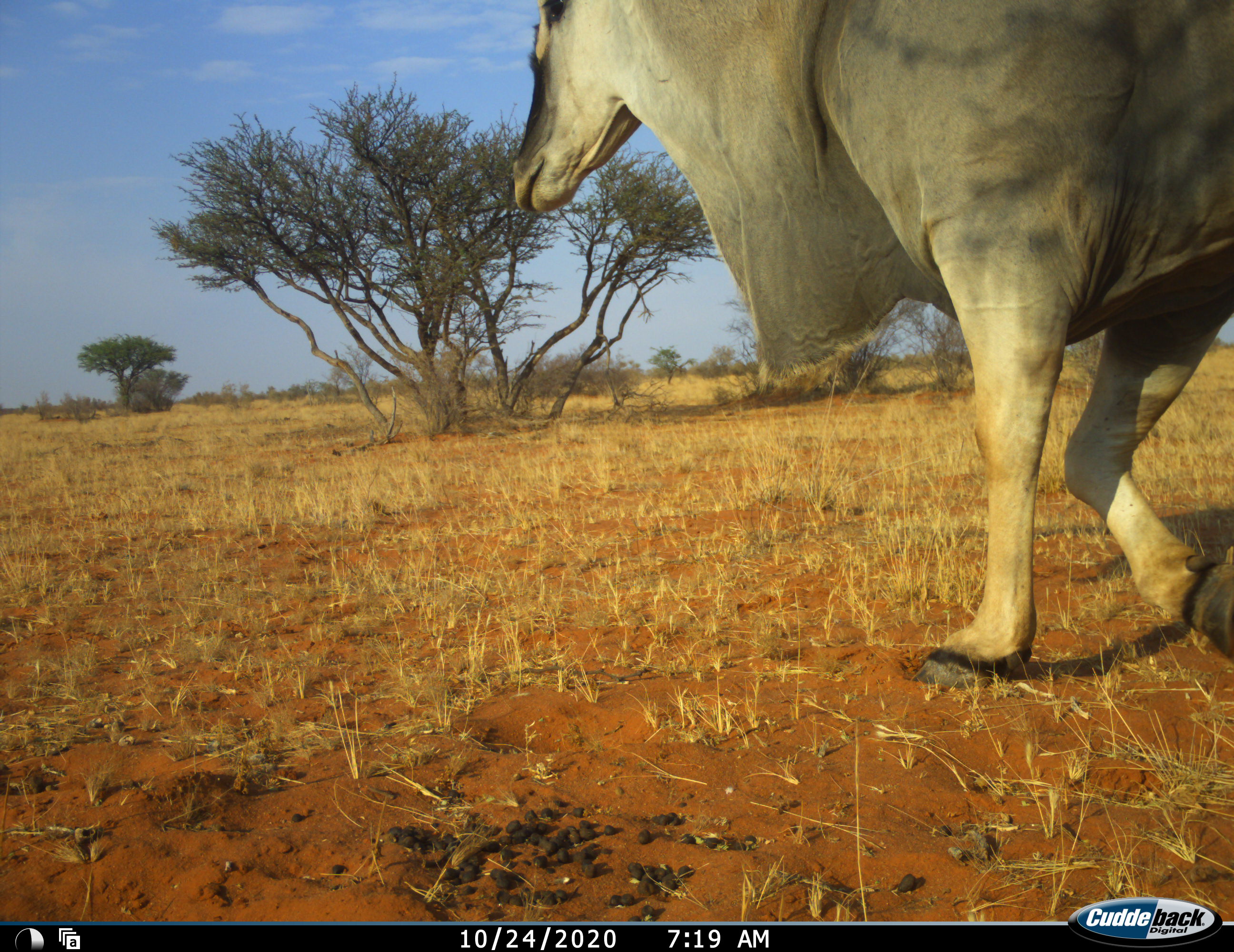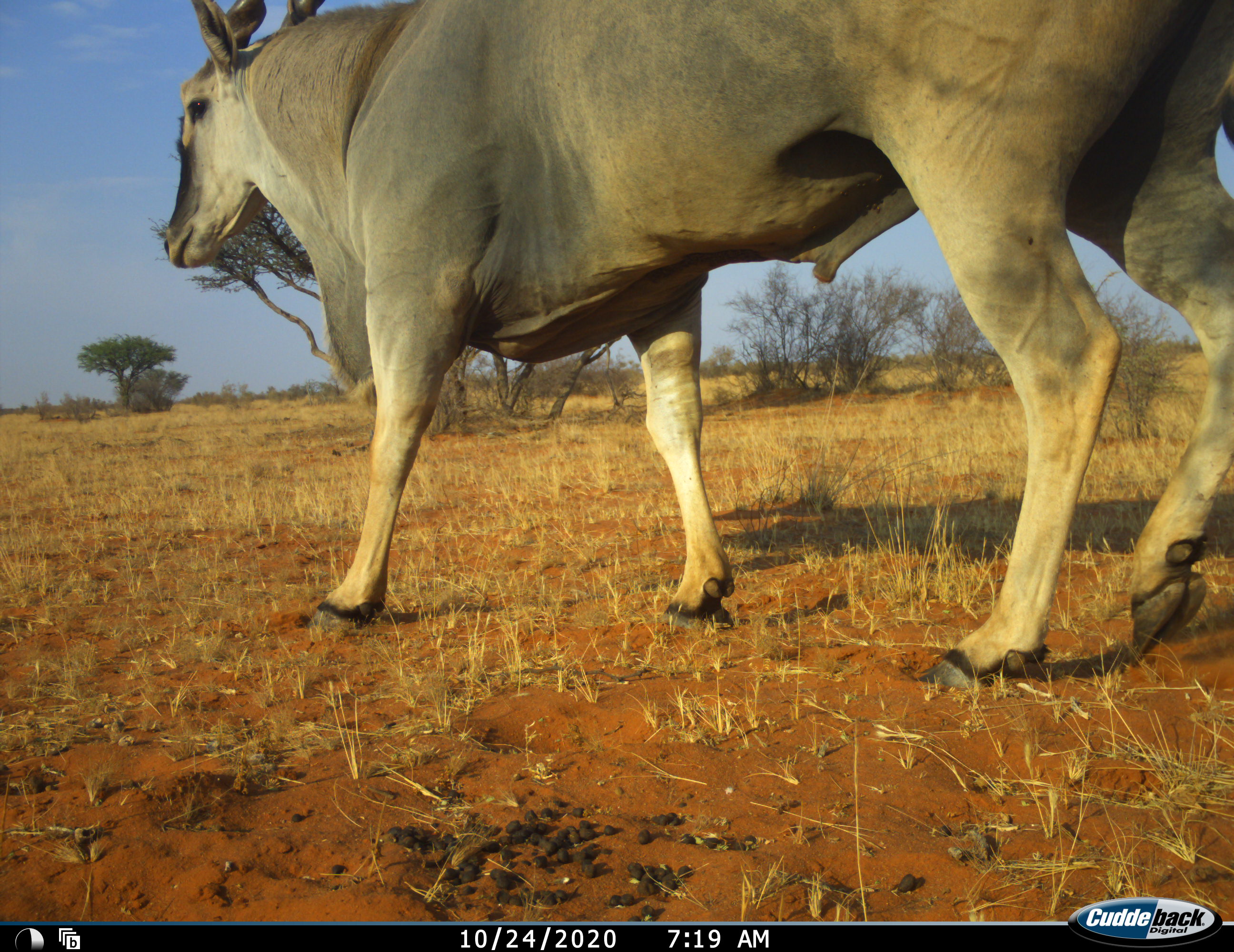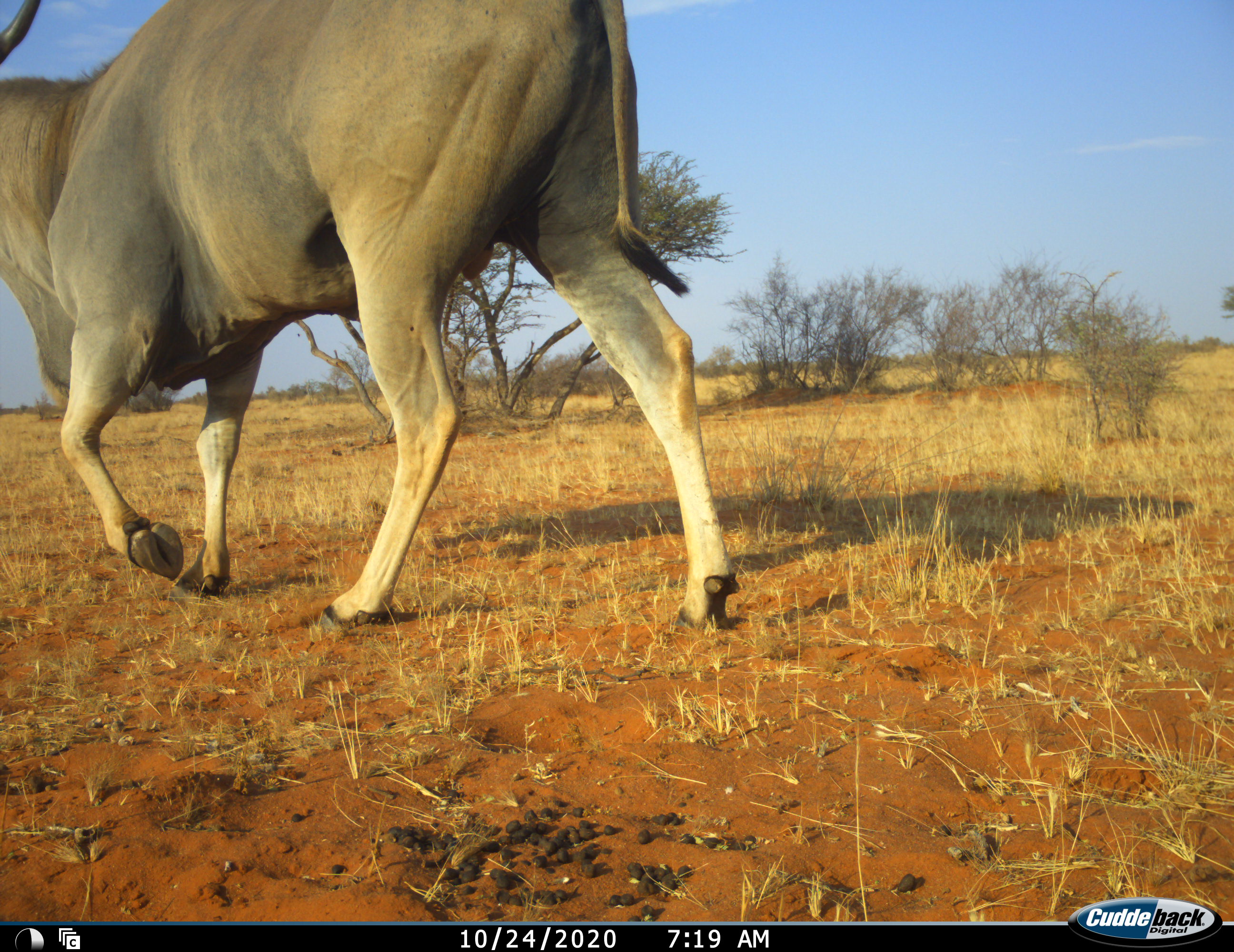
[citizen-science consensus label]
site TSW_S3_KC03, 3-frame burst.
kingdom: Animalia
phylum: Chordata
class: Mammalia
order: Artiodactyla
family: Bovidae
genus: Tragelaphus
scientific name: Tragelaphus oryx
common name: eland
Eland (Tragelaphus oryx), count 1. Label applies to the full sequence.